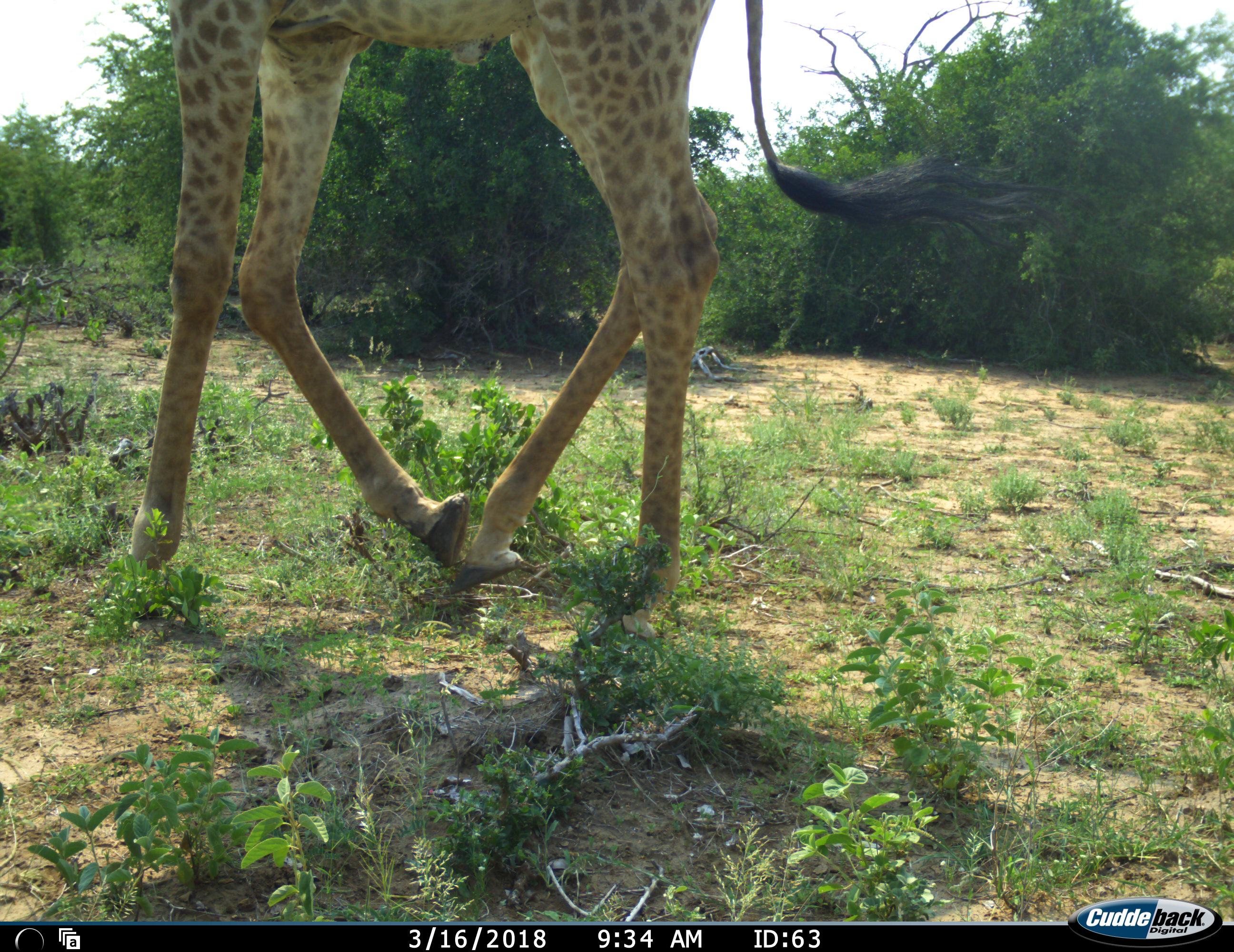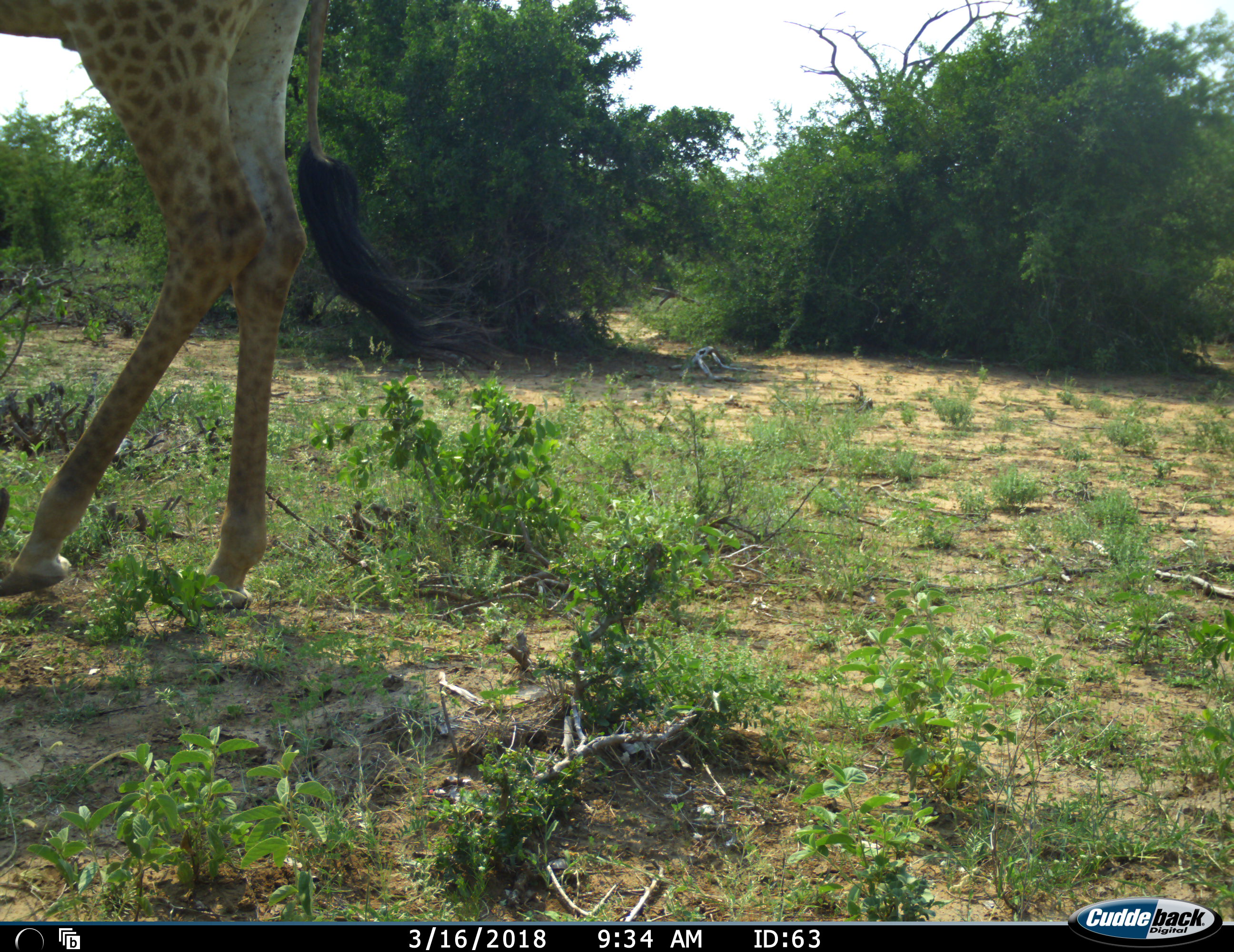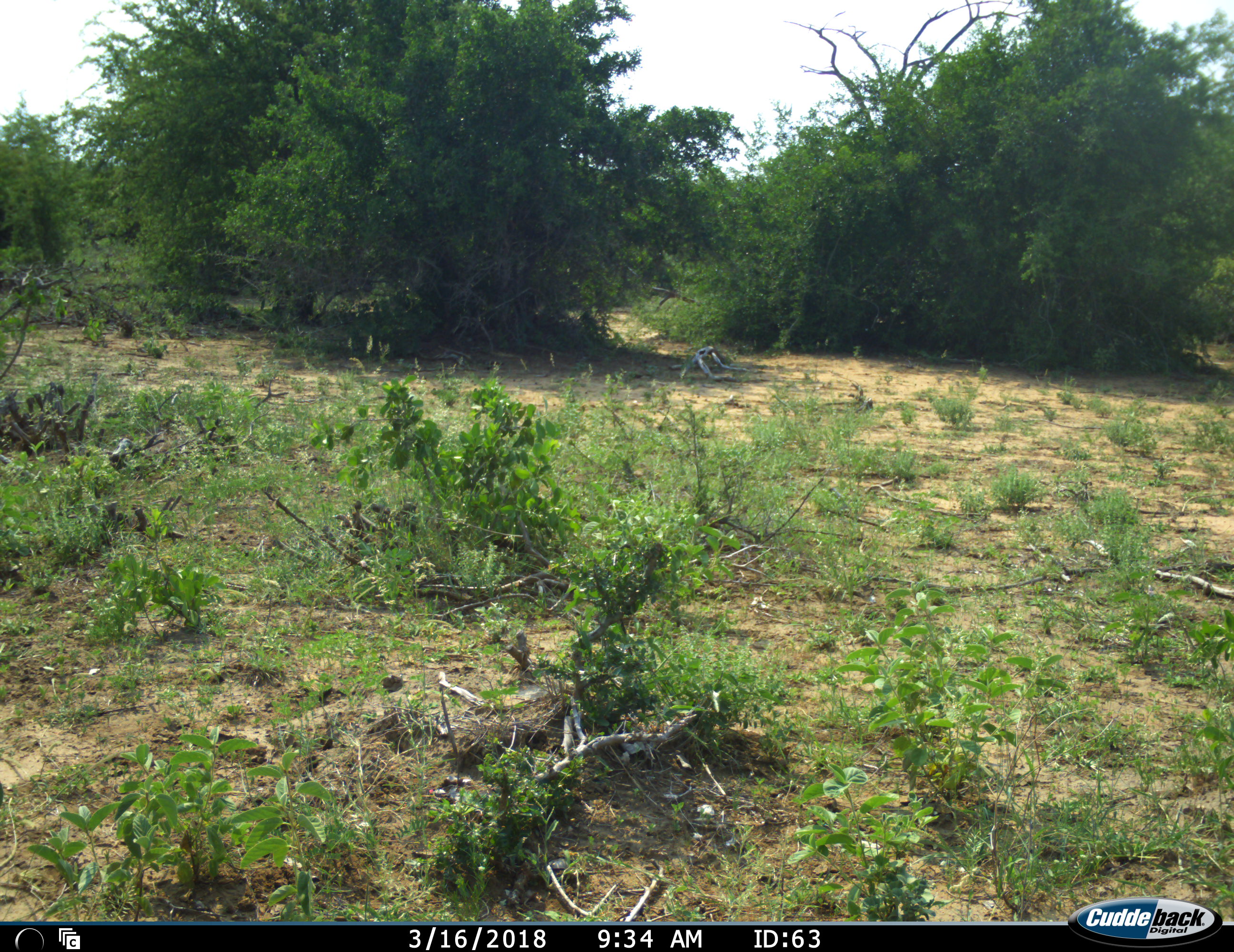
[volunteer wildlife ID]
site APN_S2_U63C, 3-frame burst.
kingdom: Animalia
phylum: Chordata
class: Mammalia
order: Artiodactyla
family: Giraffidae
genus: Giraffa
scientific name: Giraffa camelopardalis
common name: giraffe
Giraffe (Giraffa camelopardalis), count 1. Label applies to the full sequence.